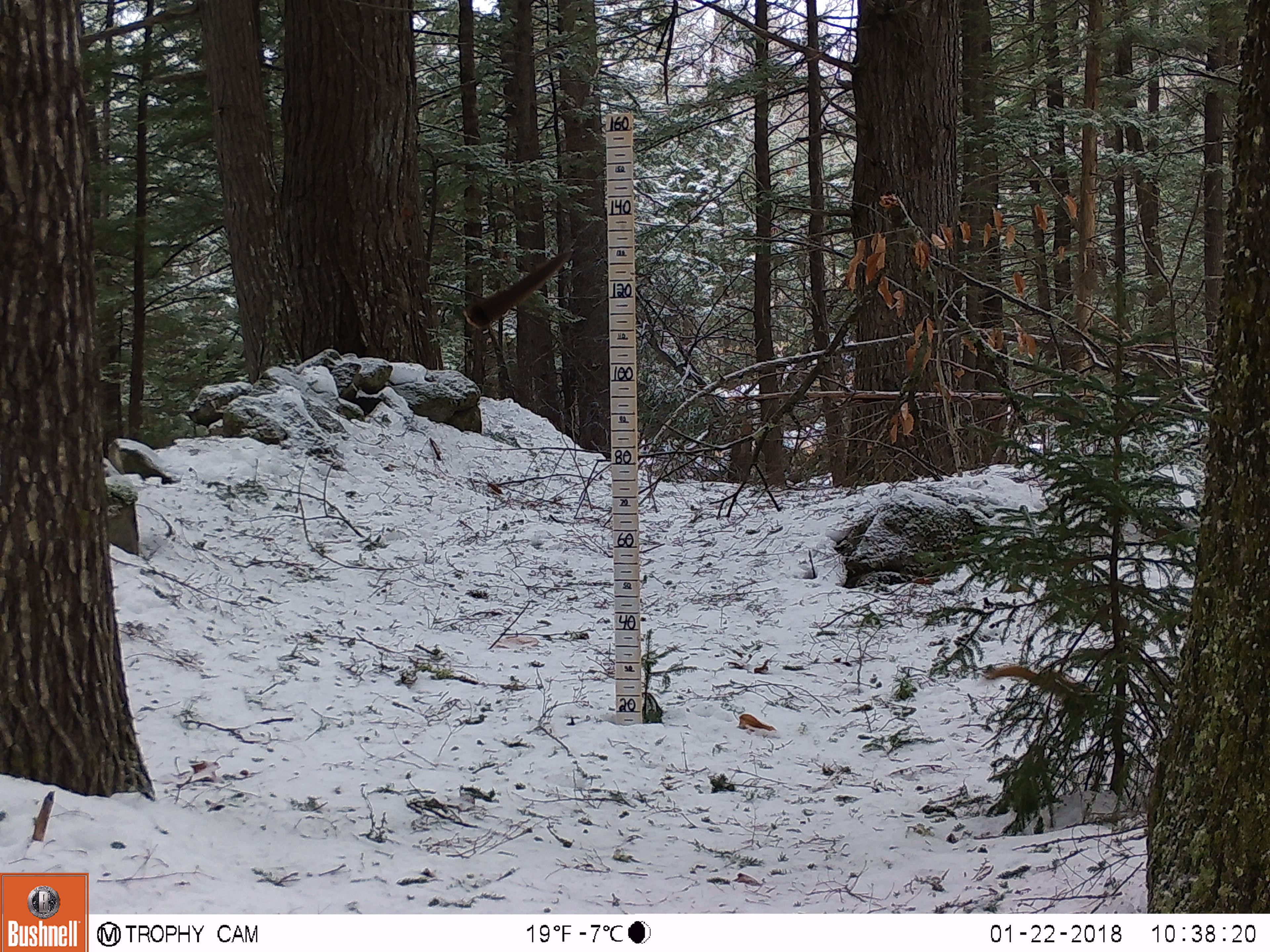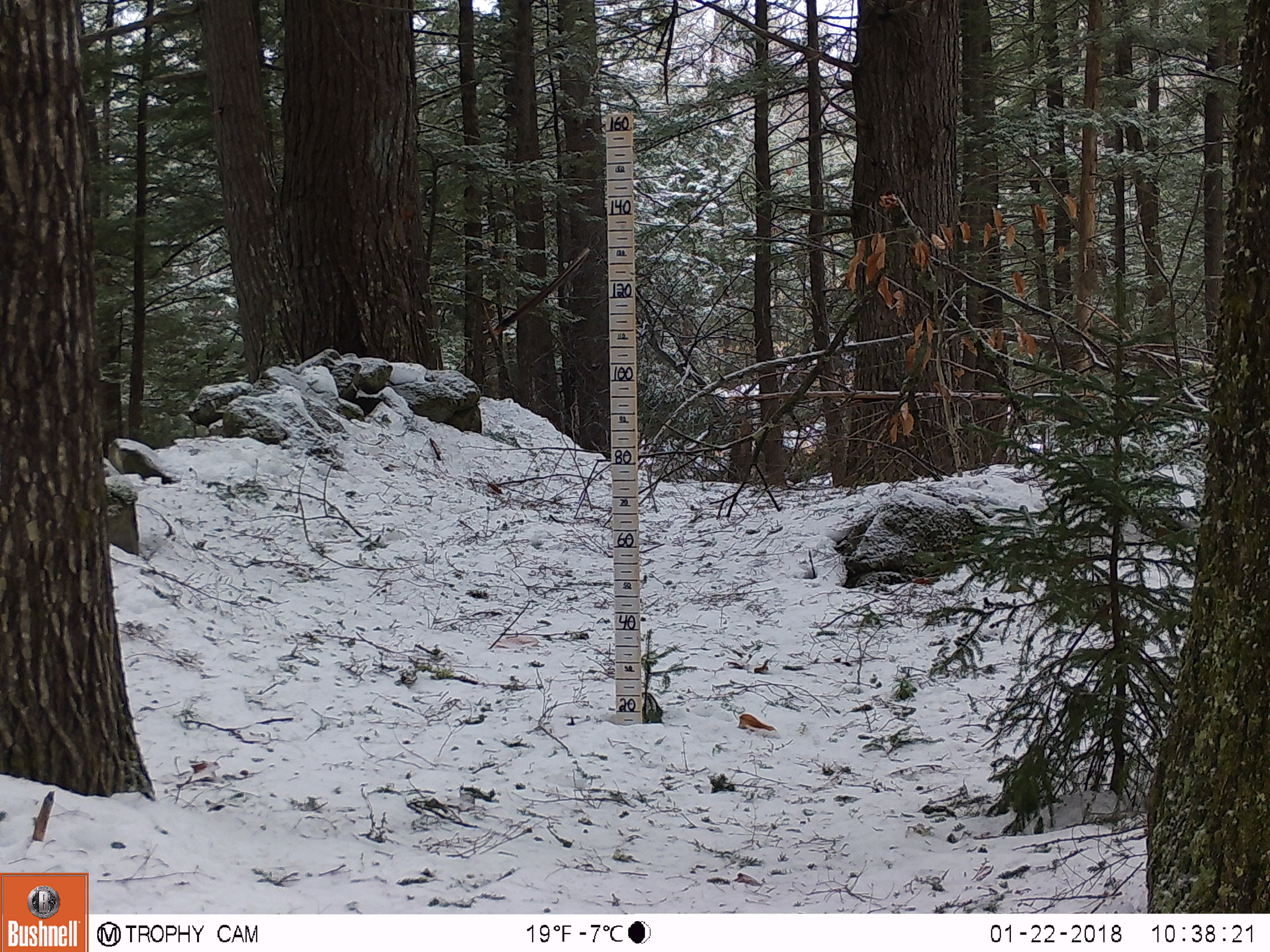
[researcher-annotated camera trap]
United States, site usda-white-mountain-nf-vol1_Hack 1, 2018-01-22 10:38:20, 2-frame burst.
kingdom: Animalia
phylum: Chordata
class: Mammalia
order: Rodentia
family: Sciuridae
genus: Tamiasciurus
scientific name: Tamiasciurus hudsonicus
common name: red squirrel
Red squirrel (Tamiasciurus hudsonicus).